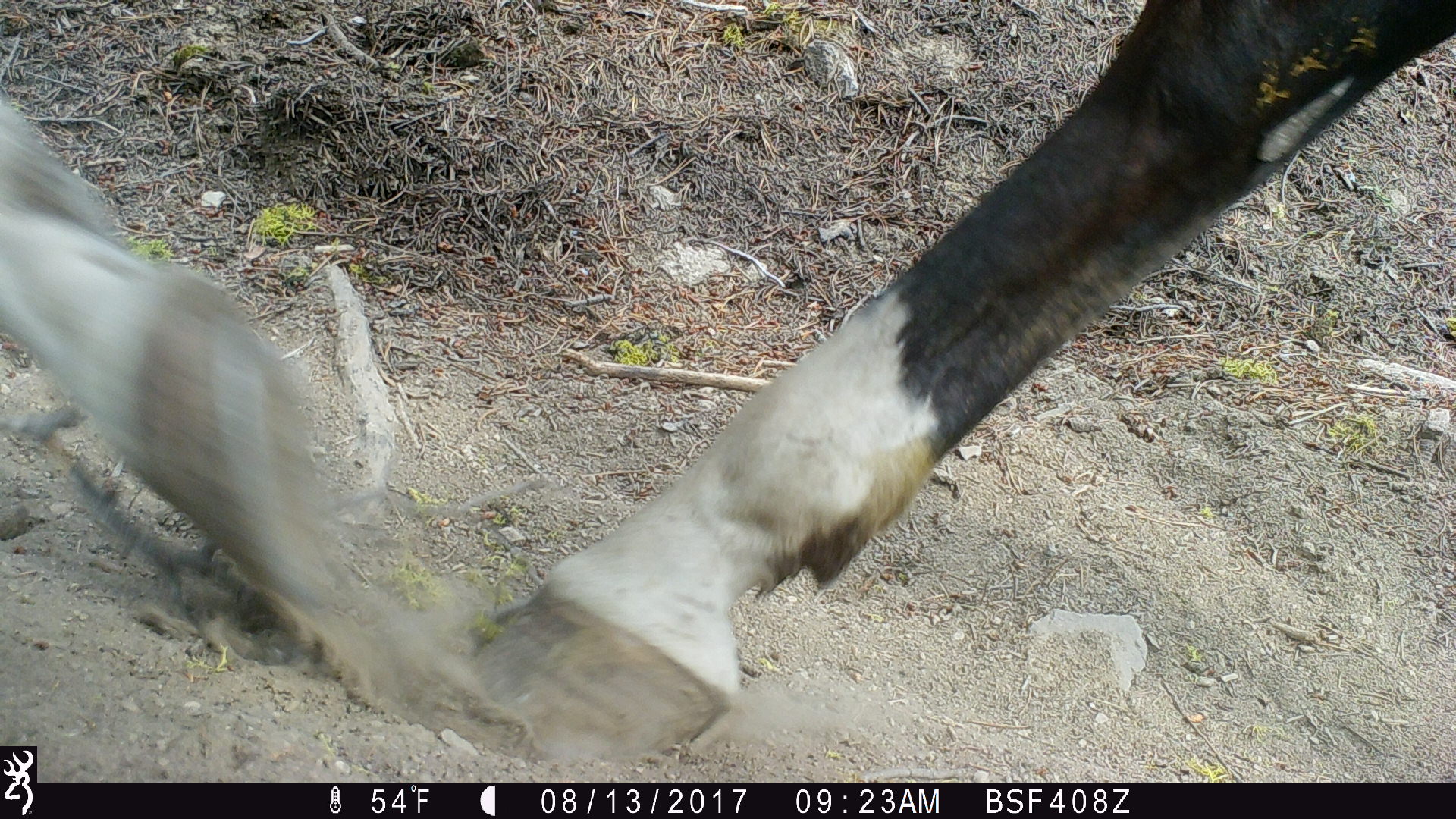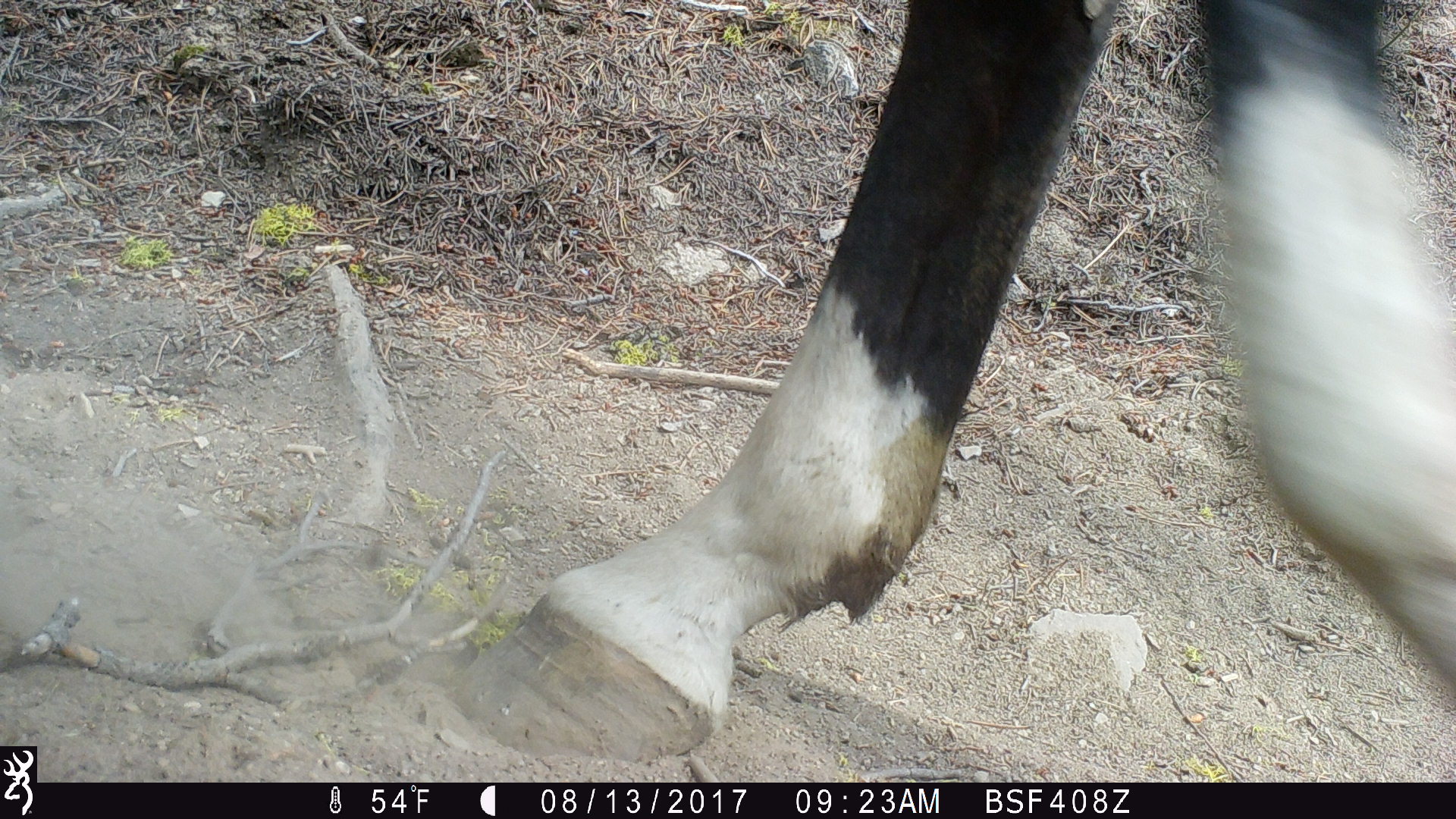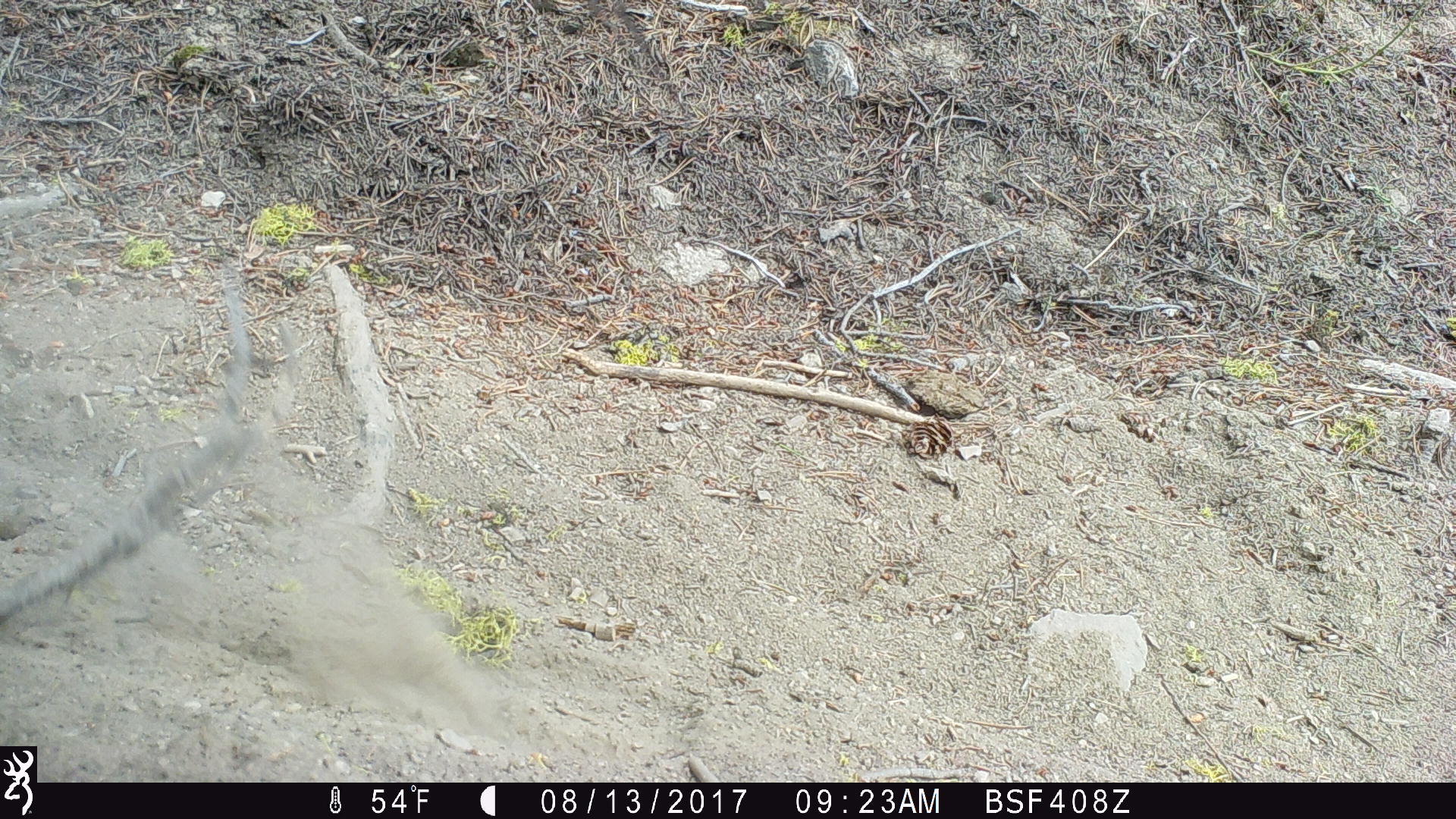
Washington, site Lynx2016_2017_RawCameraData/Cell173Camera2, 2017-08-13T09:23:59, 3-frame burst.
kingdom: Animalia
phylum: Chordata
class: Mammalia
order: Perissodactyla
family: Equidae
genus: Equus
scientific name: Equus caballus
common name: domestic horse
Domestic horse (Equus caballus). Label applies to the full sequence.